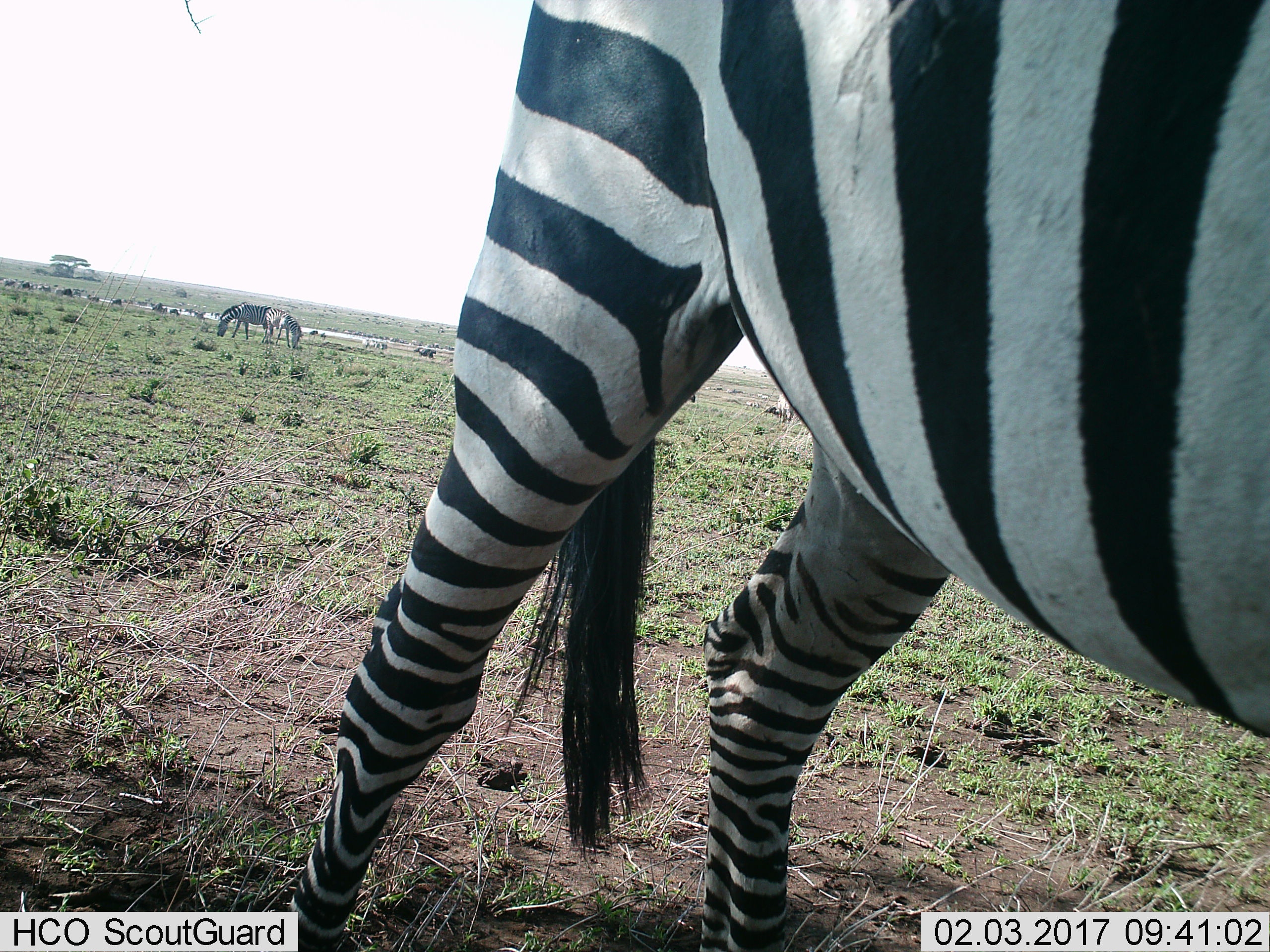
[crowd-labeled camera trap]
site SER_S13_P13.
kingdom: Animalia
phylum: Chordata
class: Mammalia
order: Perissodactyla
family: Equidae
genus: Equus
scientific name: Equus quagga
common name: plains zebra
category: zebraplains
Zebraplains (plains zebra) (Equus quagga), count 3. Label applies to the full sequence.